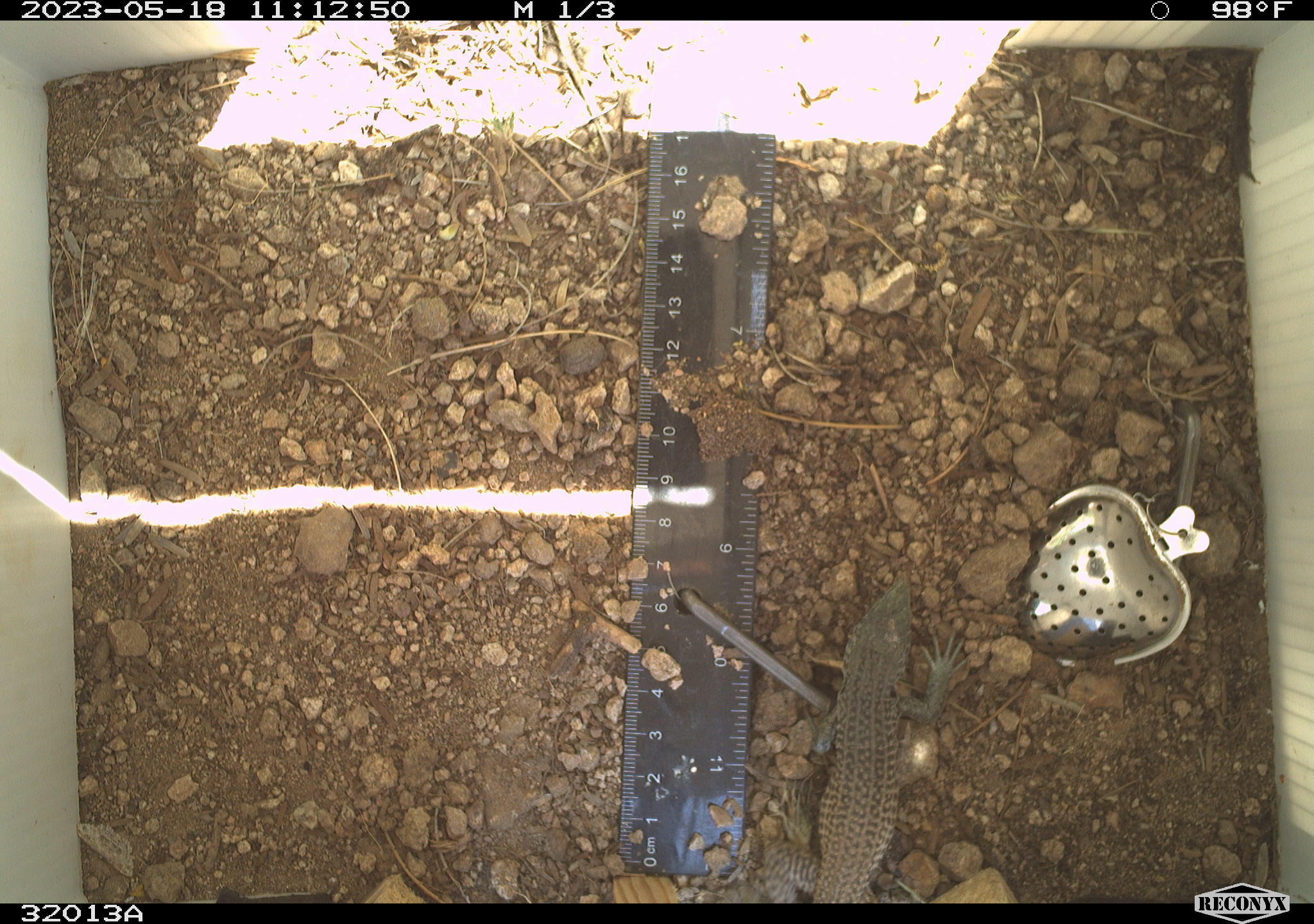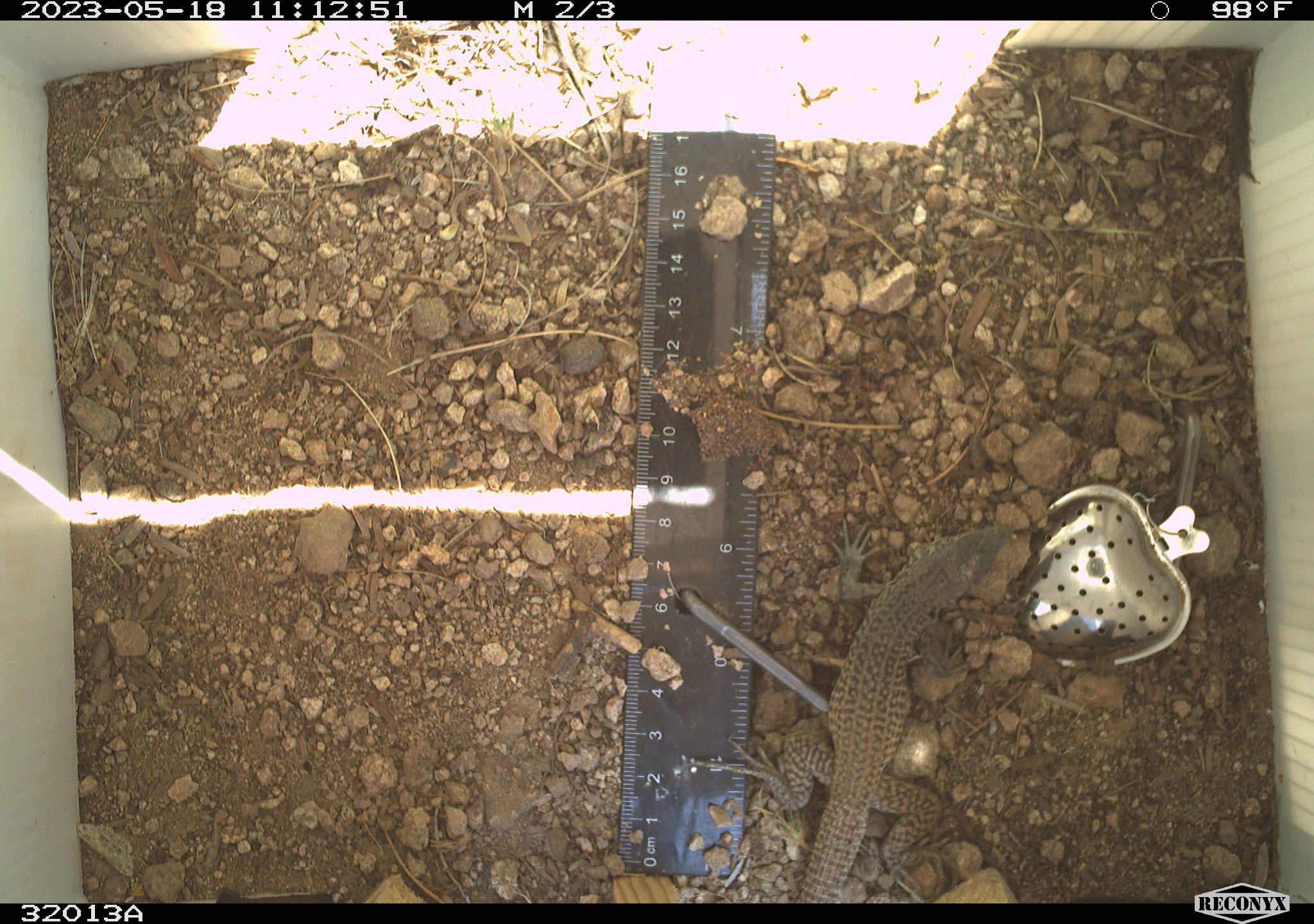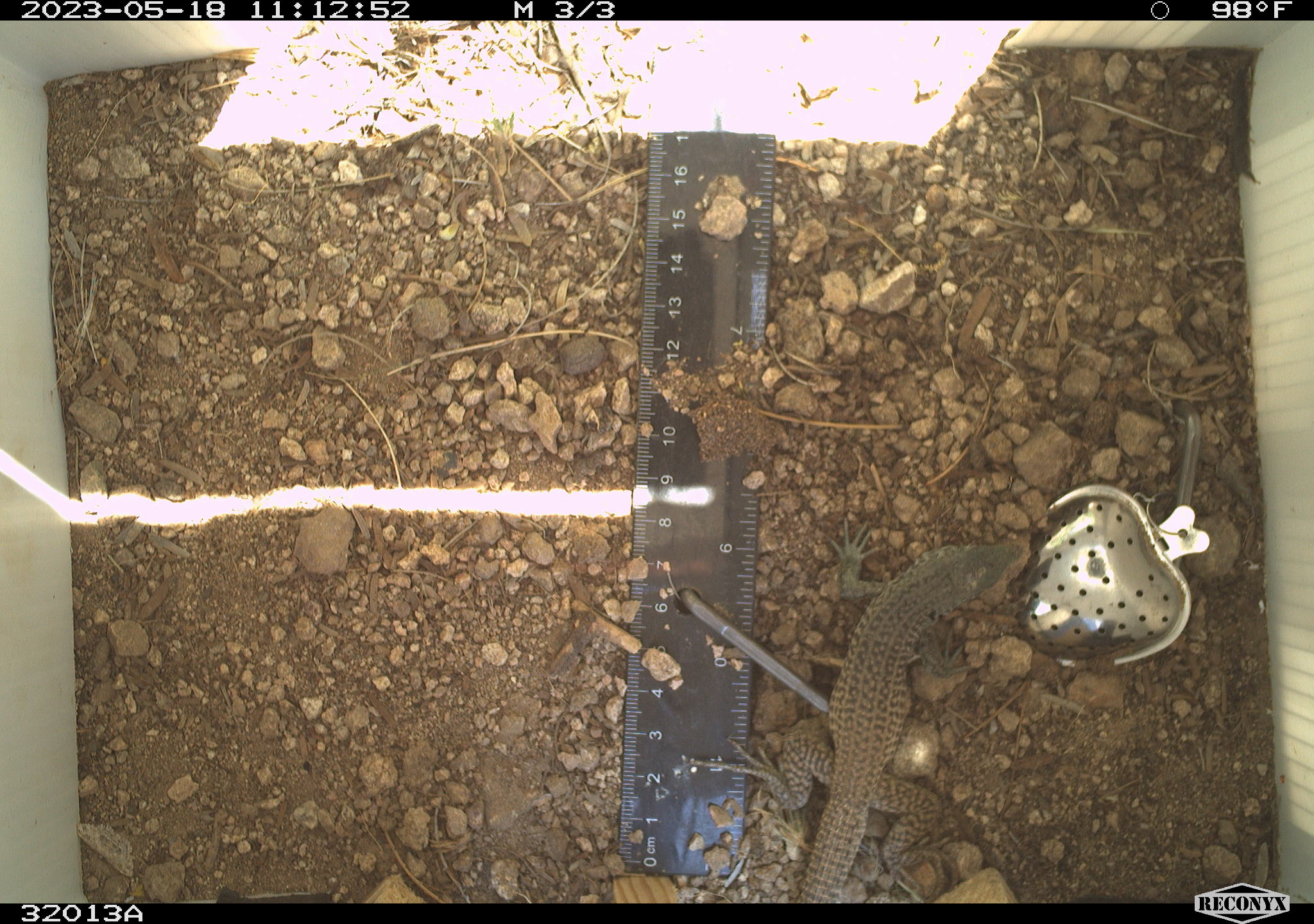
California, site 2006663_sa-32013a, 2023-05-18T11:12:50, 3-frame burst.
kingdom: Animalia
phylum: Chordata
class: Reptilia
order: Squamata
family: Teiidae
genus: Aspidoscelis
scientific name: Aspidoscelis tigris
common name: western whiptail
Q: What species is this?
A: Western whiptail (Aspidoscelis tigris).